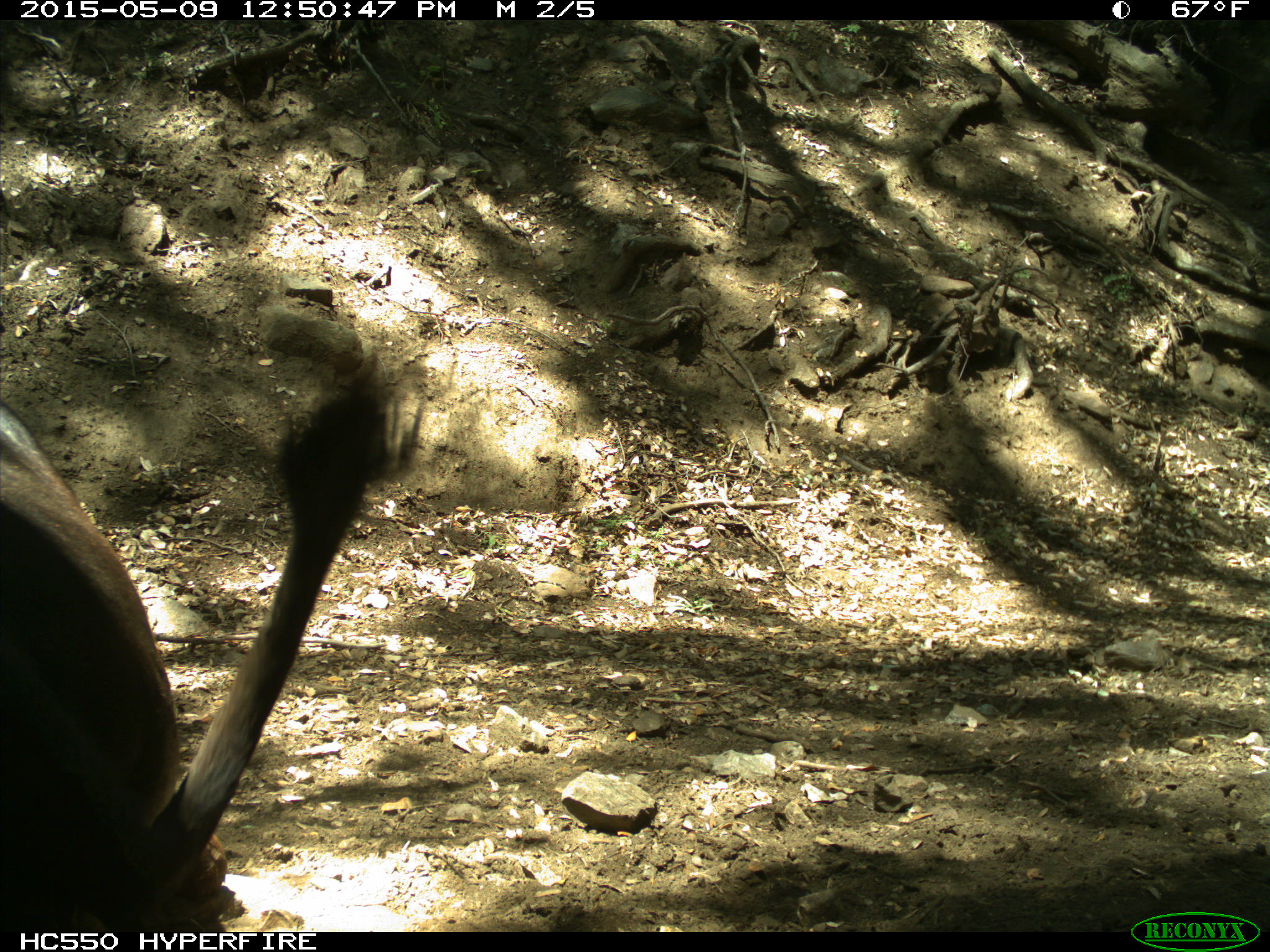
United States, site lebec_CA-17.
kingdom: Animalia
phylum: Chordata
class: Mammalia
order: Artiodactyla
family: Bovidae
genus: Bos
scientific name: Bos taurus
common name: domestic cow